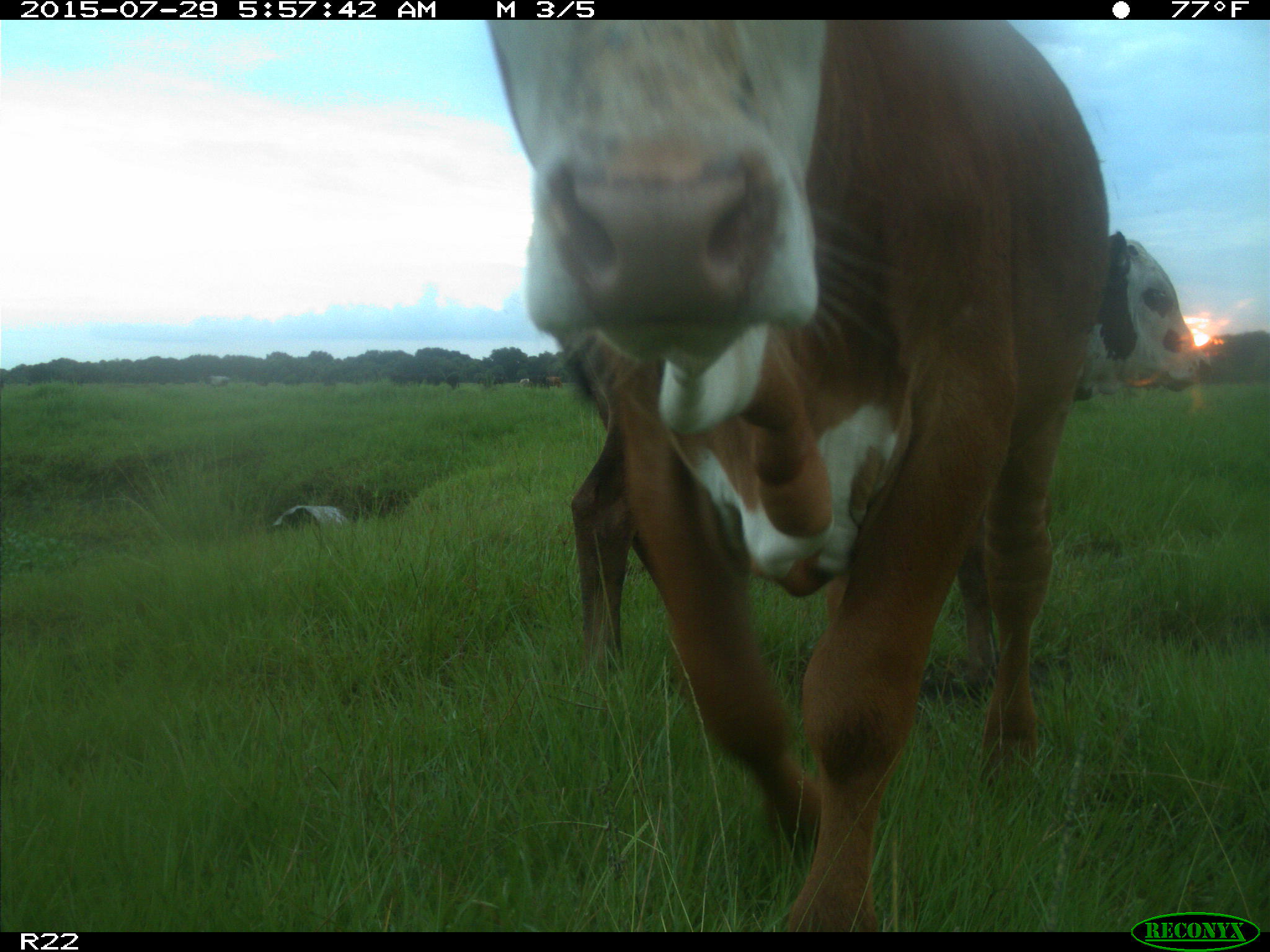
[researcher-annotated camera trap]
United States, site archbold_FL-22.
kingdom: Animalia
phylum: Chordata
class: Mammalia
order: Artiodactyla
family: Bovidae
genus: Bos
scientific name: Bos taurus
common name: domestic cow